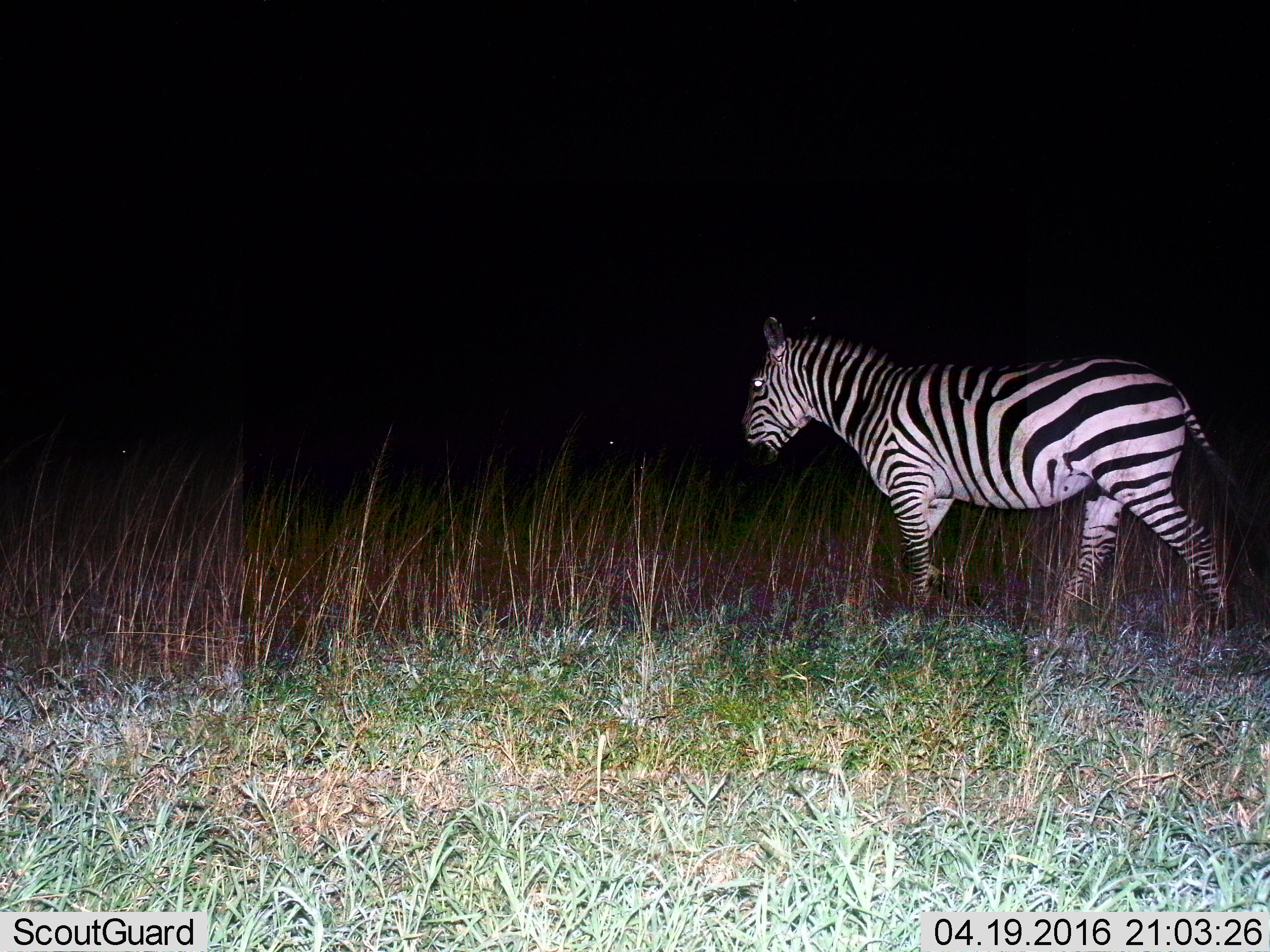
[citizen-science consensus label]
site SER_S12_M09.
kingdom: Animalia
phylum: Chordata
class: Mammalia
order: Perissodactyla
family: Equidae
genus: Equus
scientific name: Equus quagga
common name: plains zebra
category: zebraplains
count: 1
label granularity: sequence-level